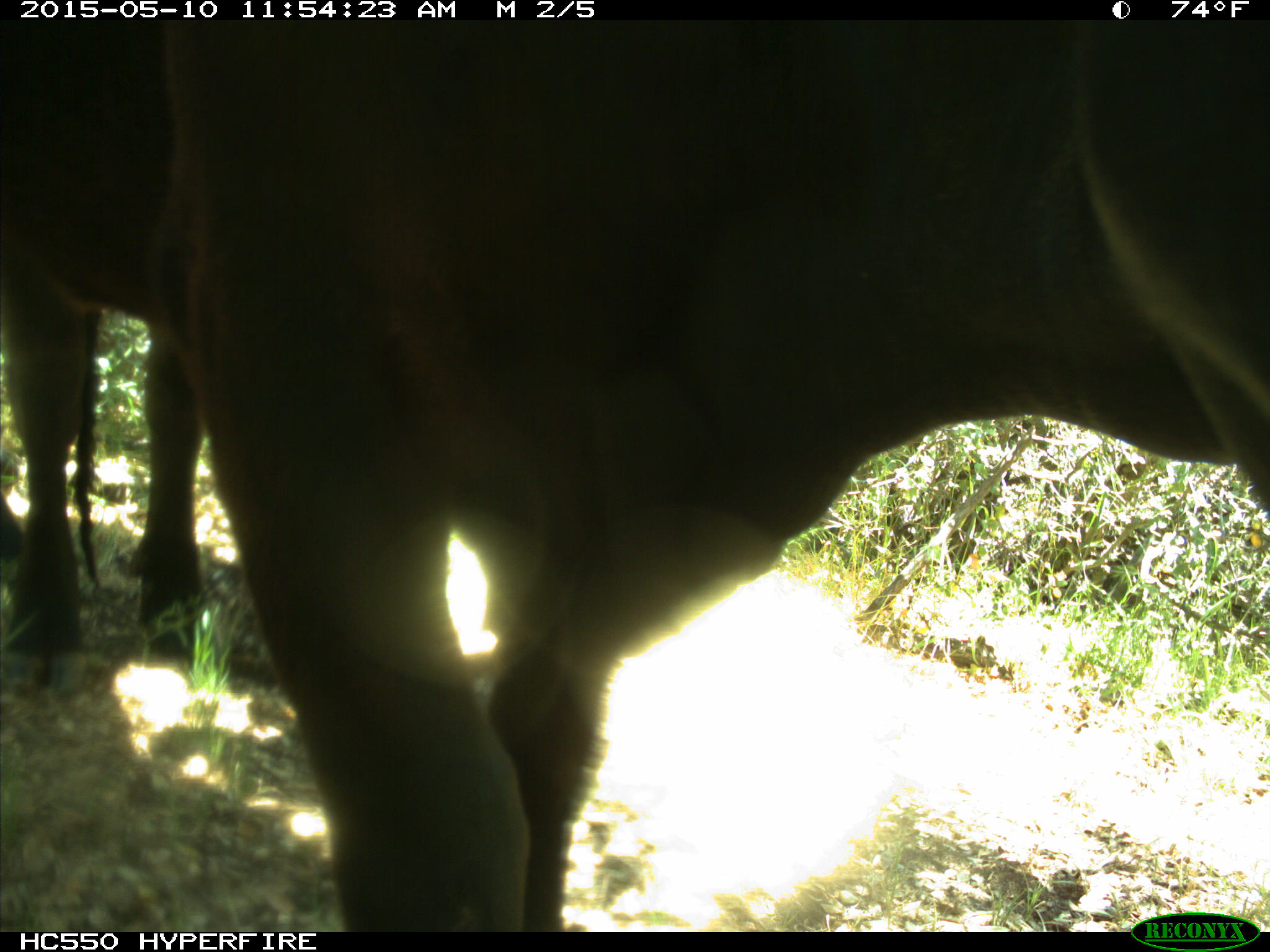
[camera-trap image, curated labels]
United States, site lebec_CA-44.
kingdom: Animalia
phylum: Chordata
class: Mammalia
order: Artiodactyla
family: Bovidae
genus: Bos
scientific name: Bos taurus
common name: domestic cow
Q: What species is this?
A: Bos taurus (domestic cow).